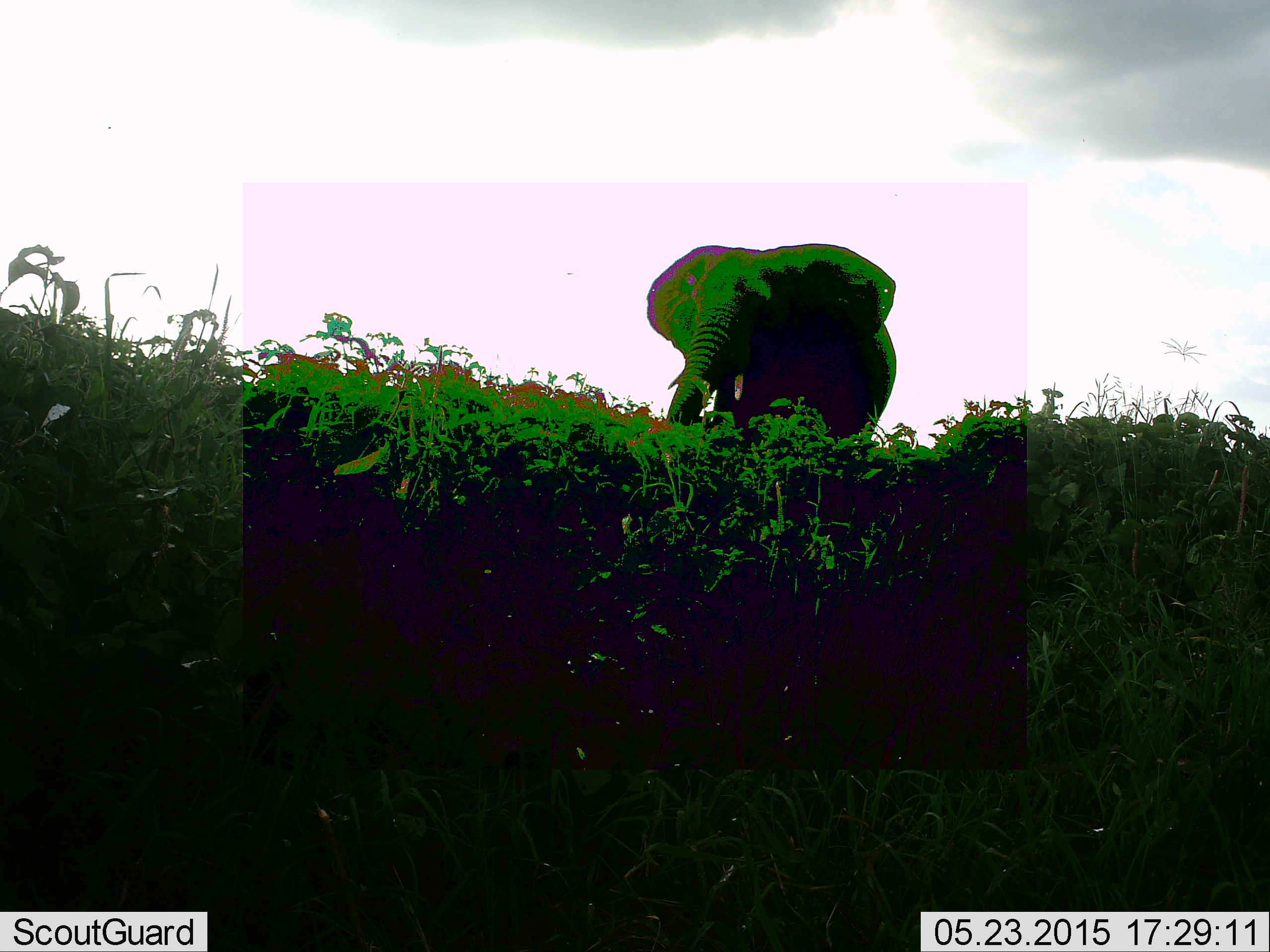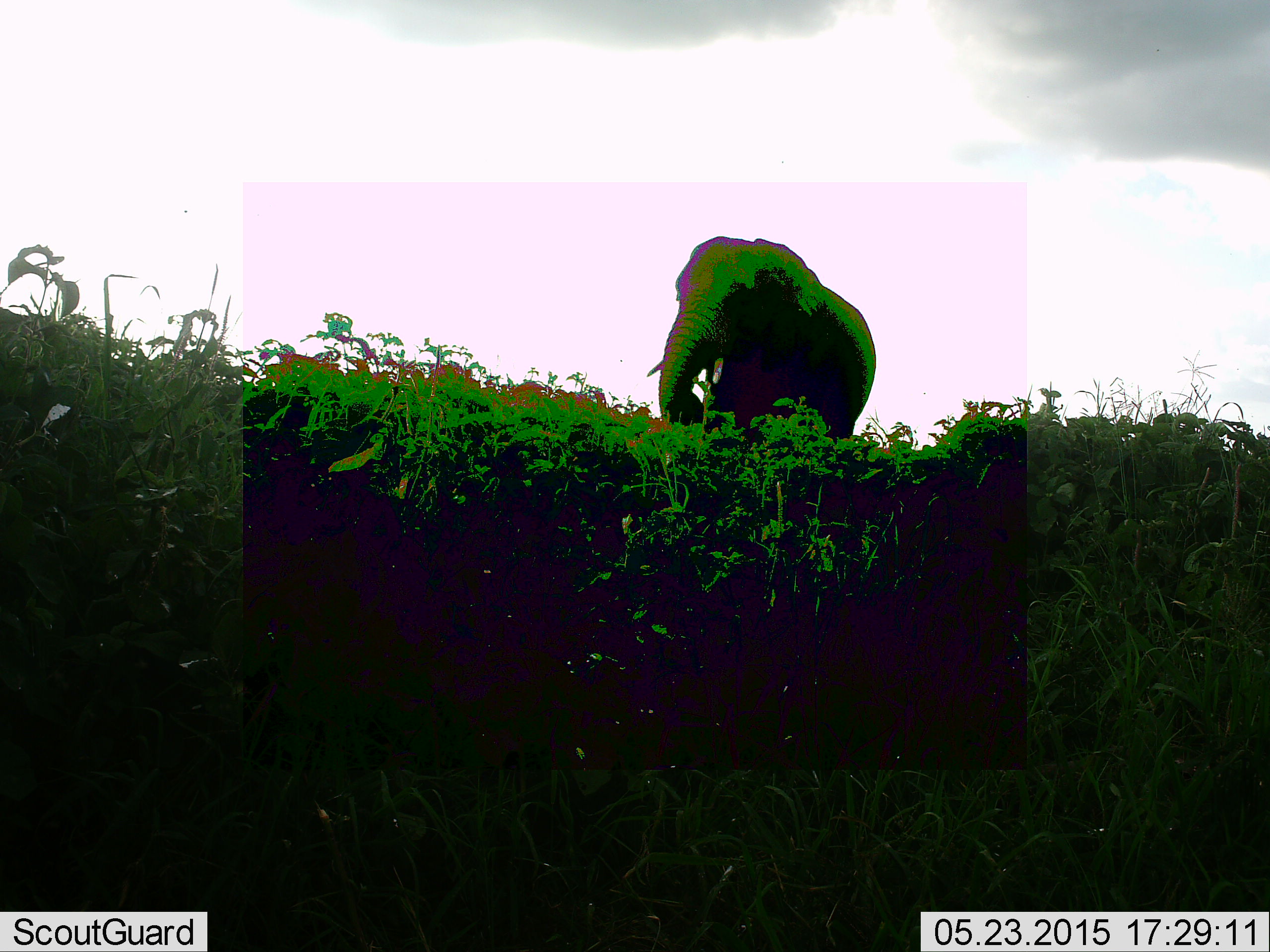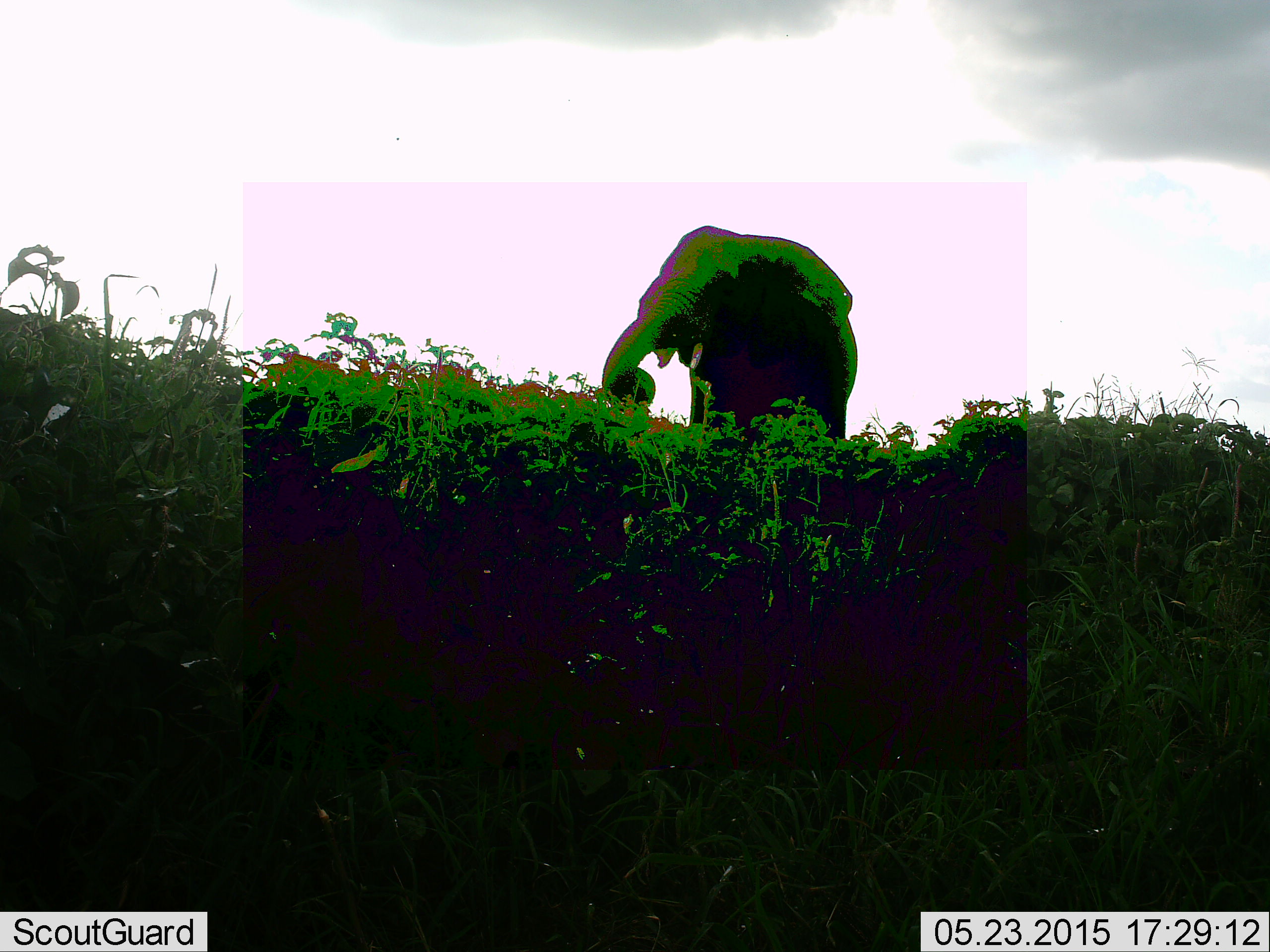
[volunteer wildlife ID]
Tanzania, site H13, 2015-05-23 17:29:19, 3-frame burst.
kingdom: Animalia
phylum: Chordata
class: Mammalia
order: Proboscidea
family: Elephantidae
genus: Loxodonta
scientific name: Loxodonta africana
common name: african bush elephant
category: elephant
Elephant (african bush elephant) (Loxodonta africana), count 1. Behavior (volunteer vote fractions): standing 30%, resting 0%, moving 70%, interacting 0%. Young present (vote fraction): 0%. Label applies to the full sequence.